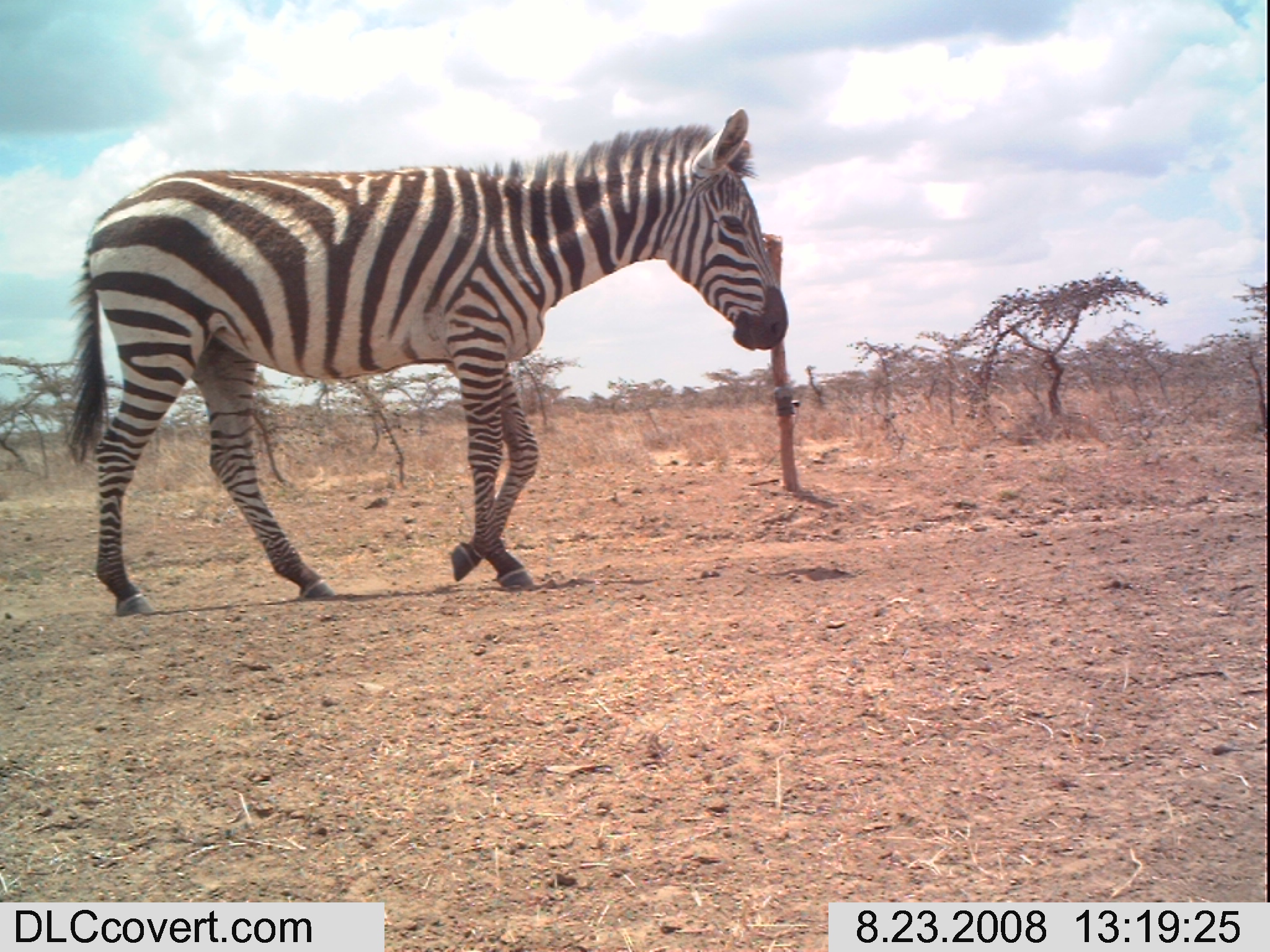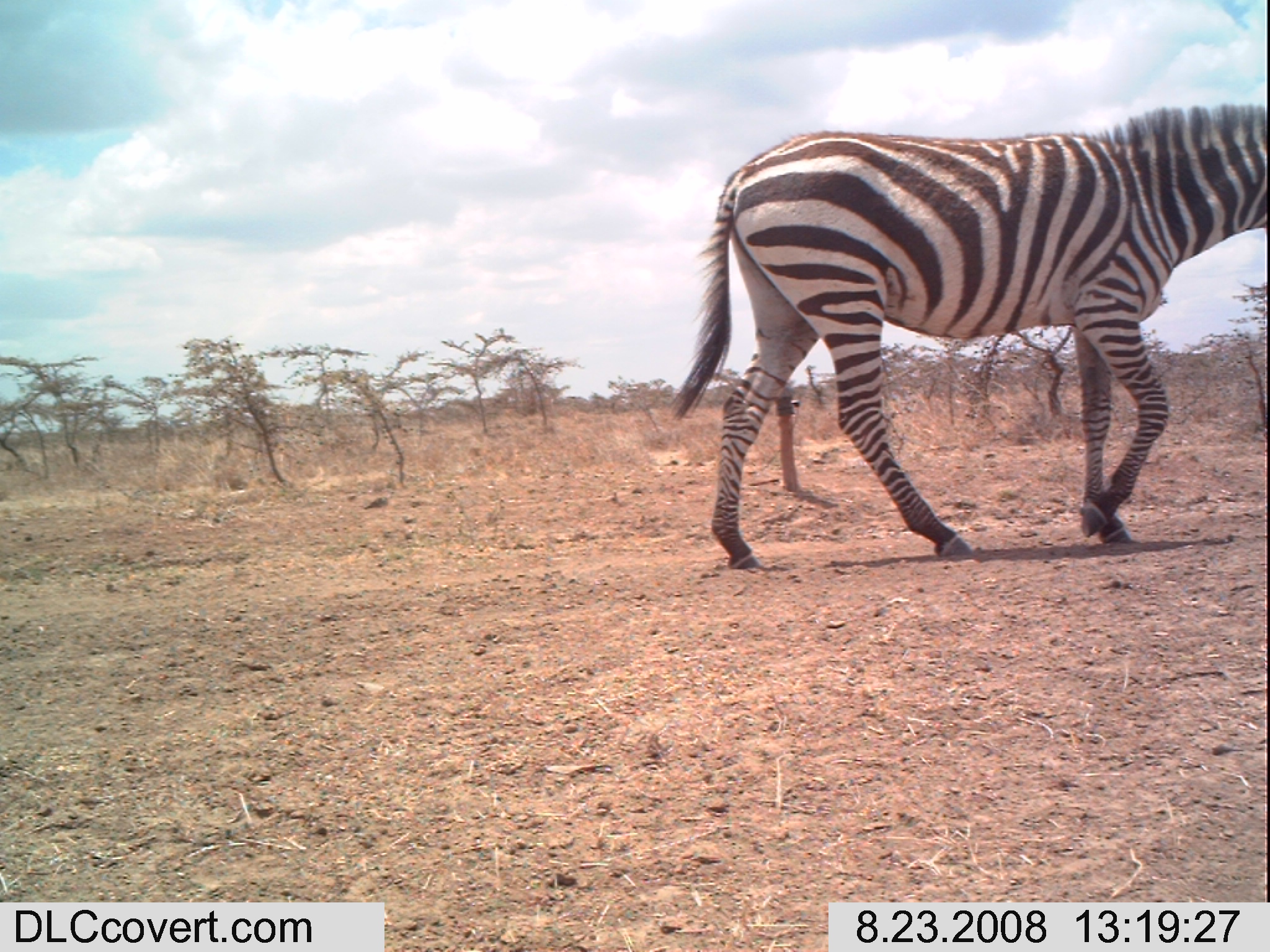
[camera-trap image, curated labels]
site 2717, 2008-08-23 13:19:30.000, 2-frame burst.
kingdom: Animalia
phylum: Chordata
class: Mammalia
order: Perissodactyla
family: Equidae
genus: Equus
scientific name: Equus quagga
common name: plains zebra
Equus quagga (plains zebra), count 1.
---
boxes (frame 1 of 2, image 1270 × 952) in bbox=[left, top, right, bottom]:
equus quagga: bbox=[58, 102, 790, 616]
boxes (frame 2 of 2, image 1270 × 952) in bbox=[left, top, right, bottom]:
equus quagga: bbox=[669, 96, 1270, 570]